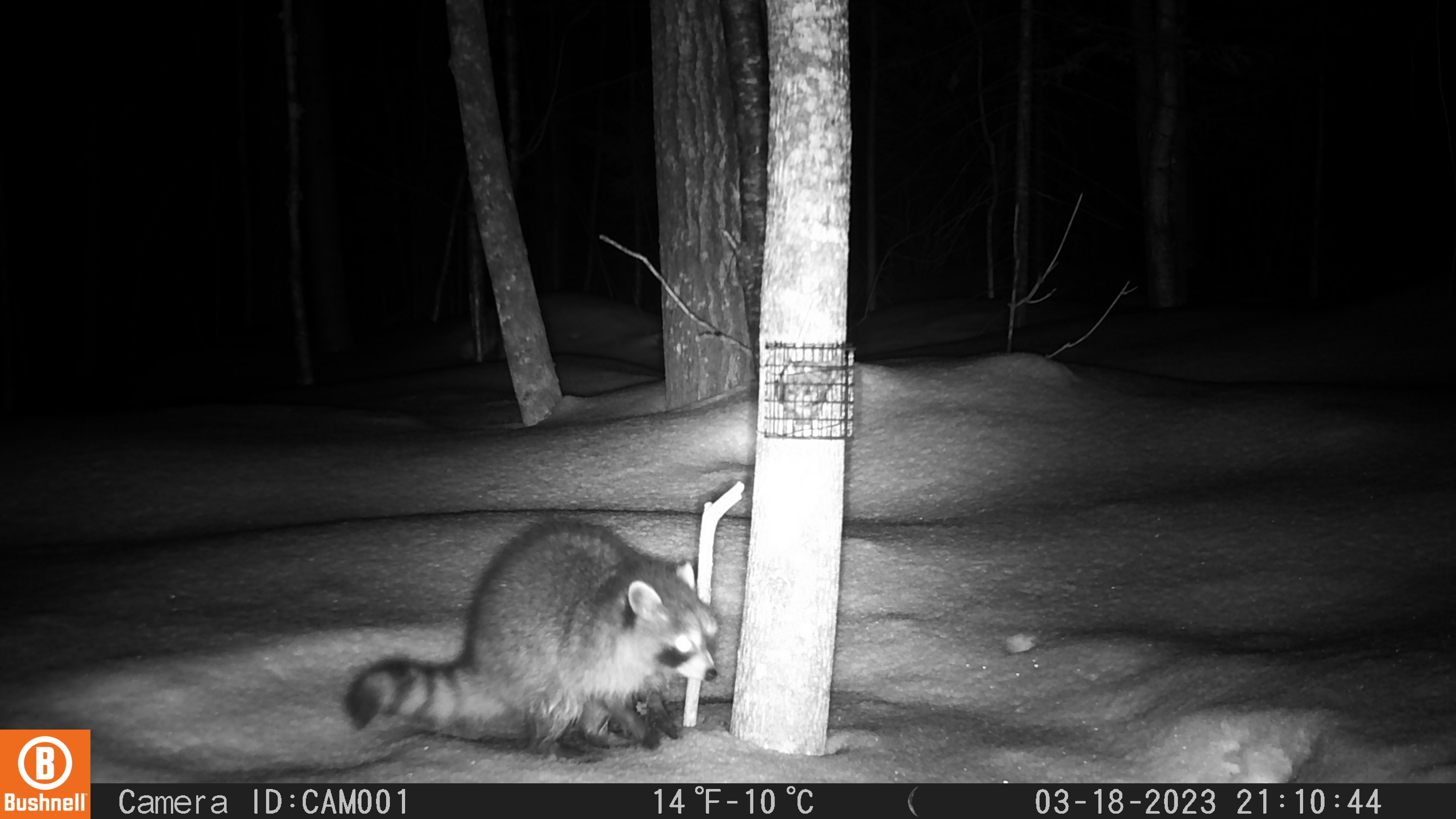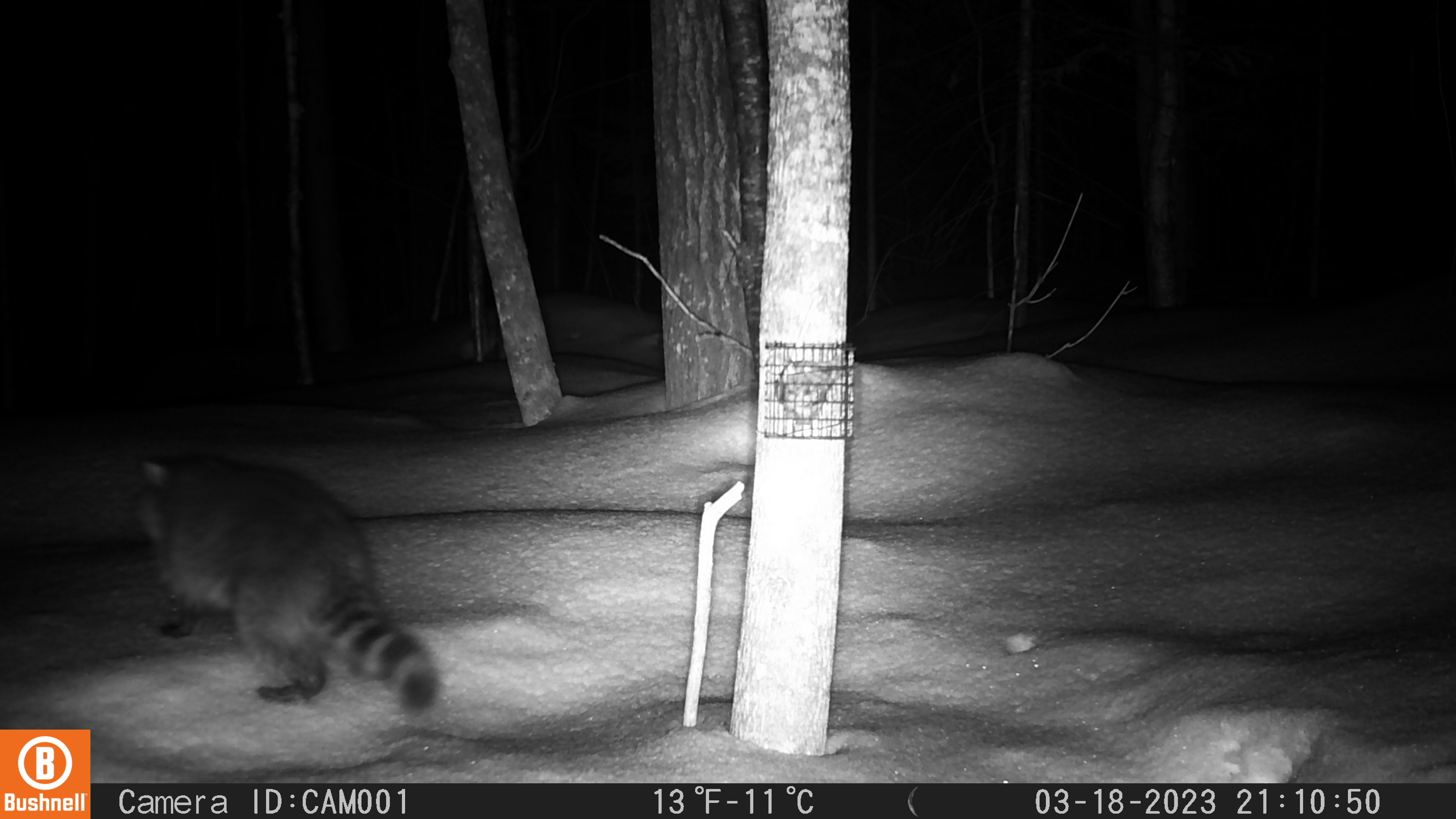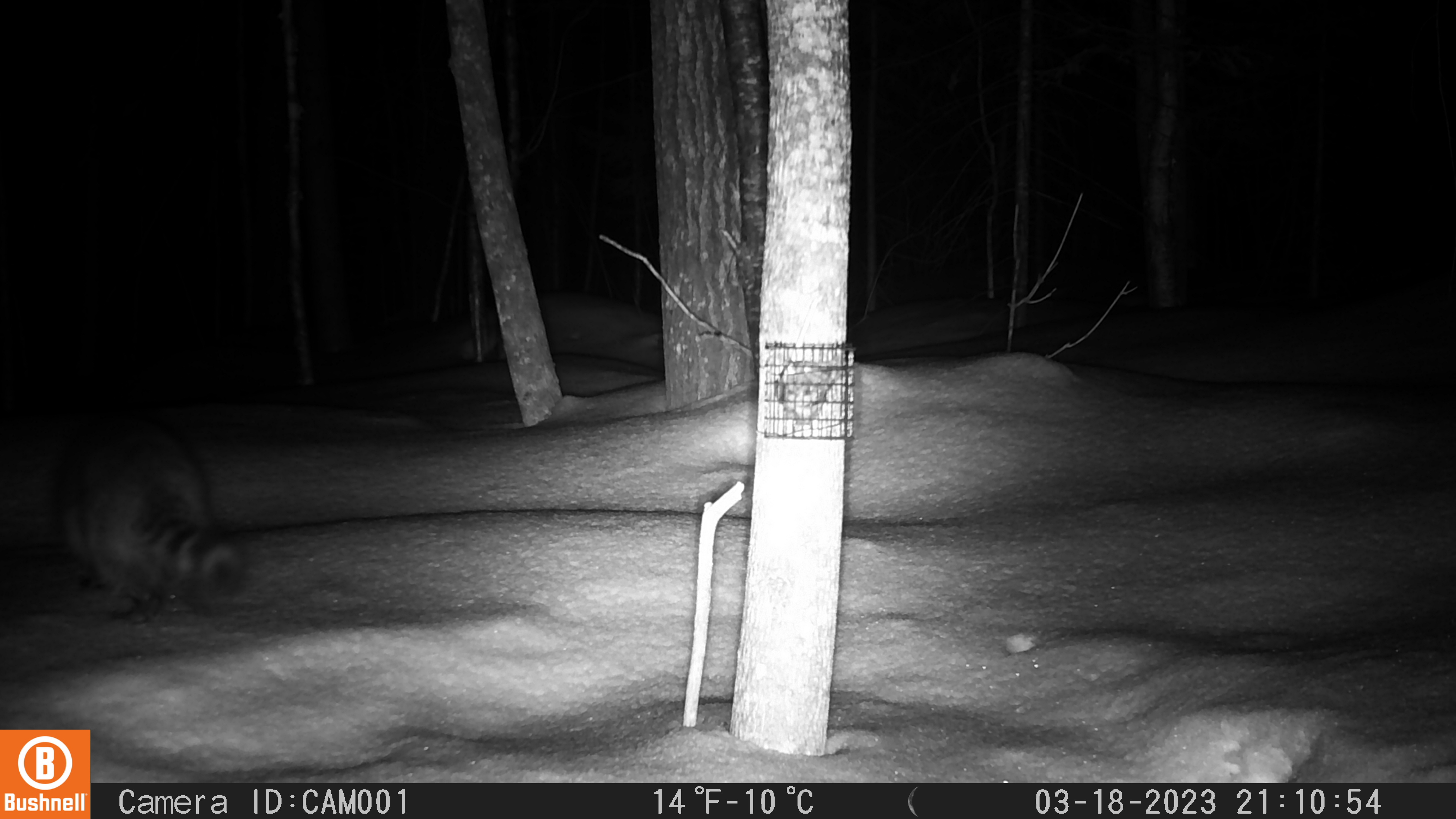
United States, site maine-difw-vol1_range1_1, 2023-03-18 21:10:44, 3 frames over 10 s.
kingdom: Animalia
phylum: Chordata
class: Mammalia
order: Carnivora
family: Procyonidae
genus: Procyon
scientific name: Procyon lotor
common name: raccoon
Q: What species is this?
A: Raccoon (Procyon lotor).